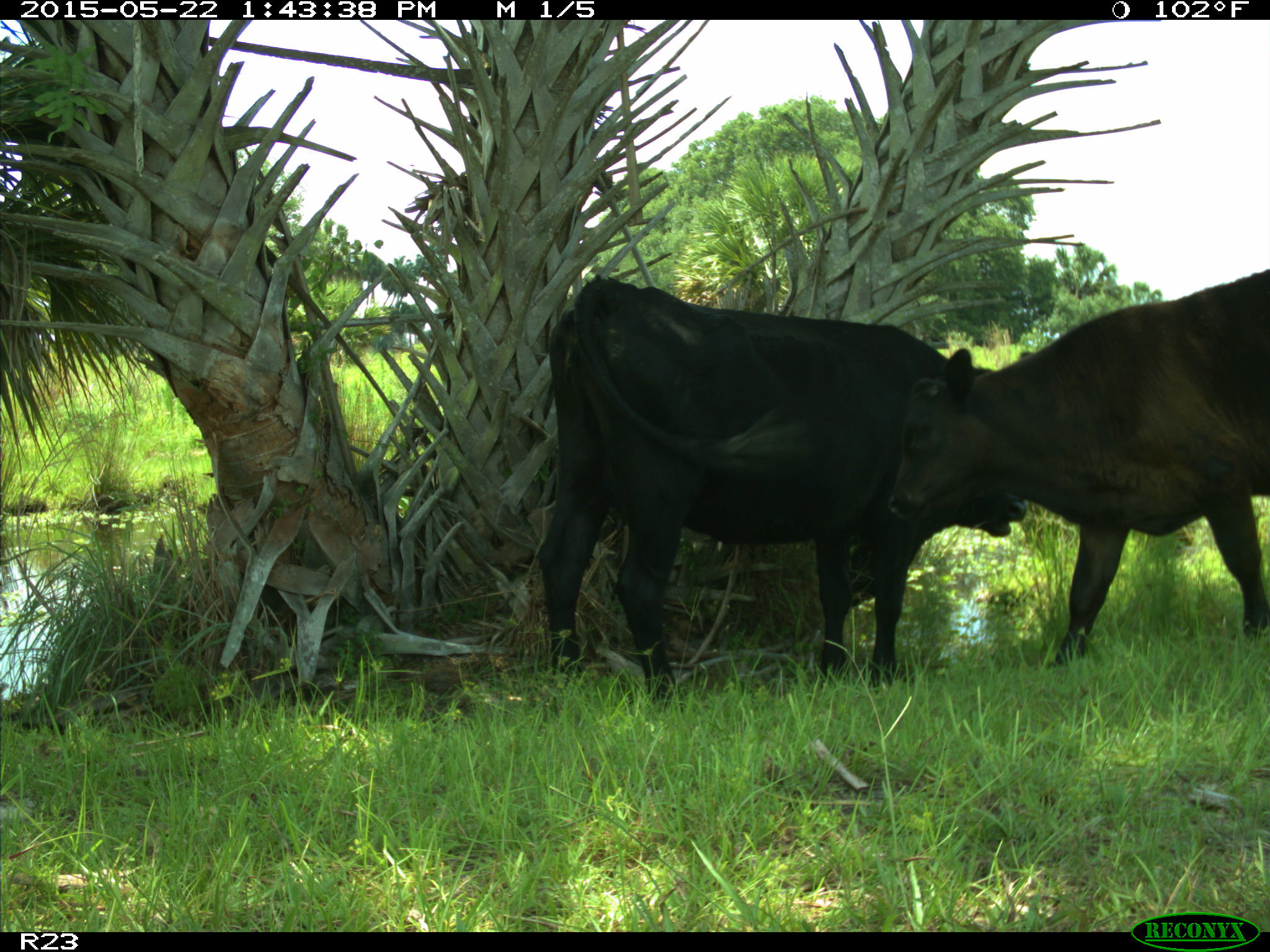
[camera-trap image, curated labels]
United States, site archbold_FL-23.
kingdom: Animalia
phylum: Chordata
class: Mammalia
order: Artiodactyla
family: Bovidae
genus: Bos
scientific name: Bos taurus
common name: domestic cow